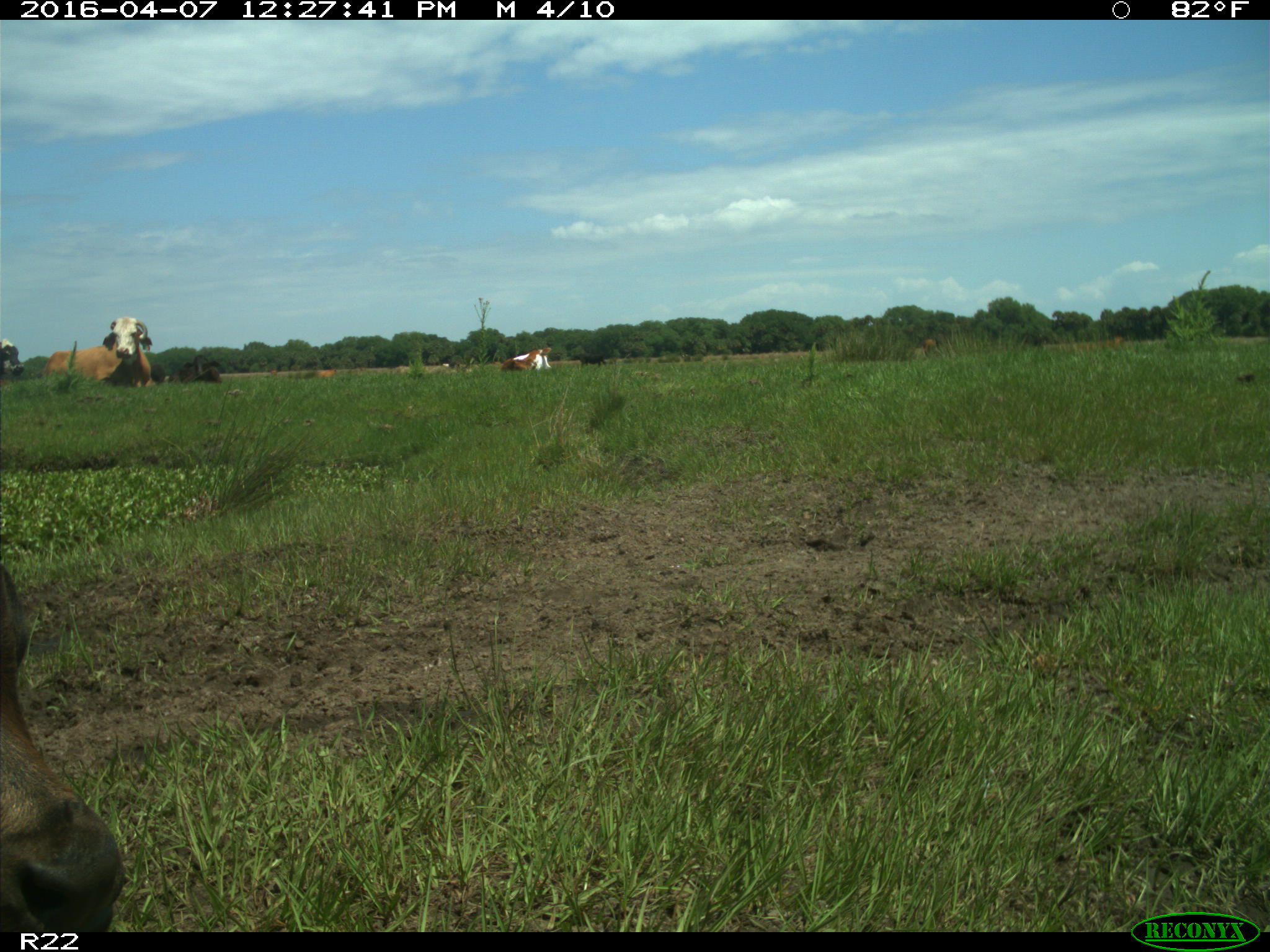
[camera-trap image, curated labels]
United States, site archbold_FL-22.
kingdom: Animalia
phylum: Chordata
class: Mammalia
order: Artiodactyla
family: Bovidae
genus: Bos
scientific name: Bos taurus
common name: domestic cow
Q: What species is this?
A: Bos taurus (domestic cow).